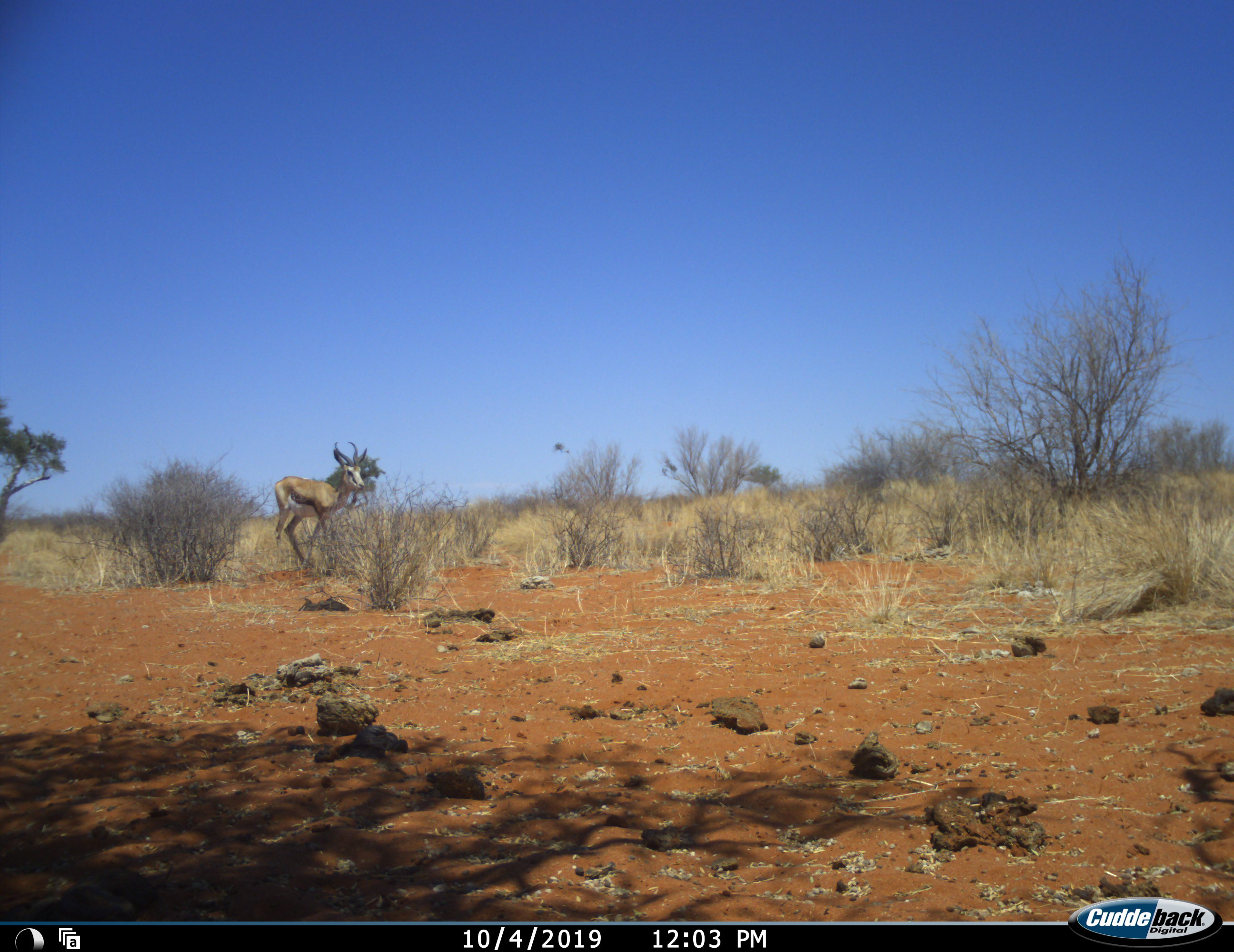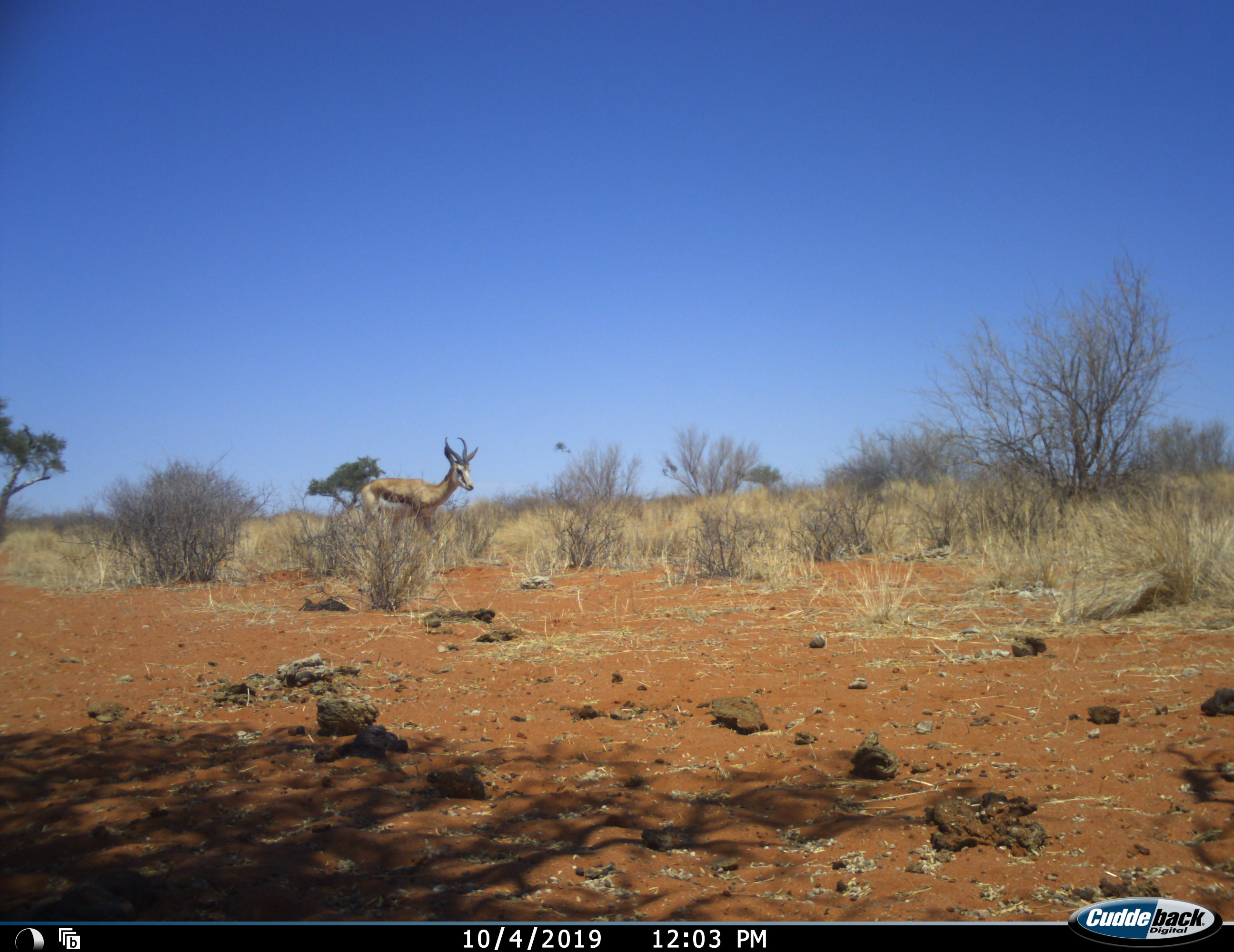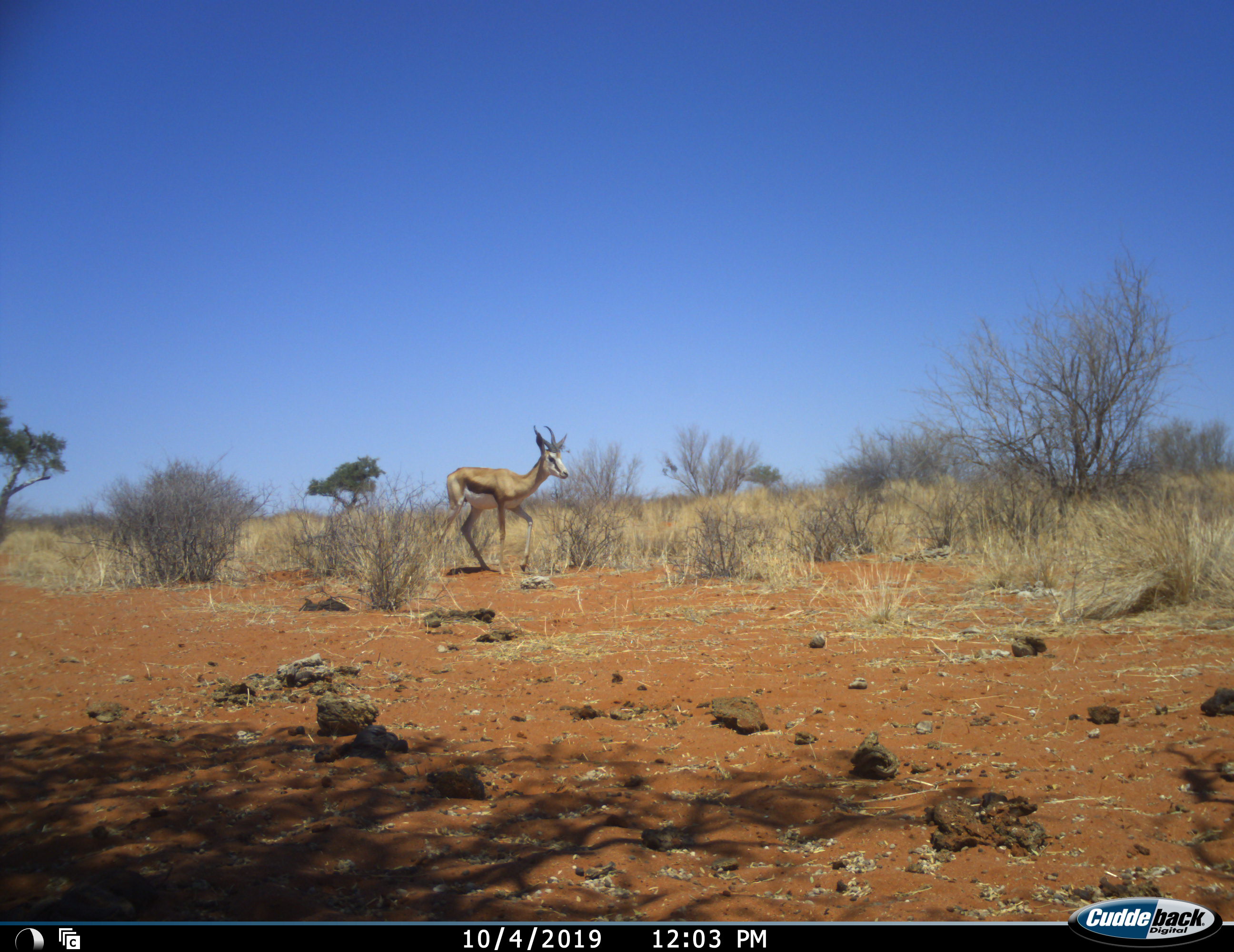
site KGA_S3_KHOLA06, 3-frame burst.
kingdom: Animalia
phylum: Chordata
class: Mammalia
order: Artiodactyla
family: Bovidae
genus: Antidorcas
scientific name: Antidorcas marsupialis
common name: springbok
Springbok (Antidorcas marsupialis), count 1. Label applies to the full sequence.